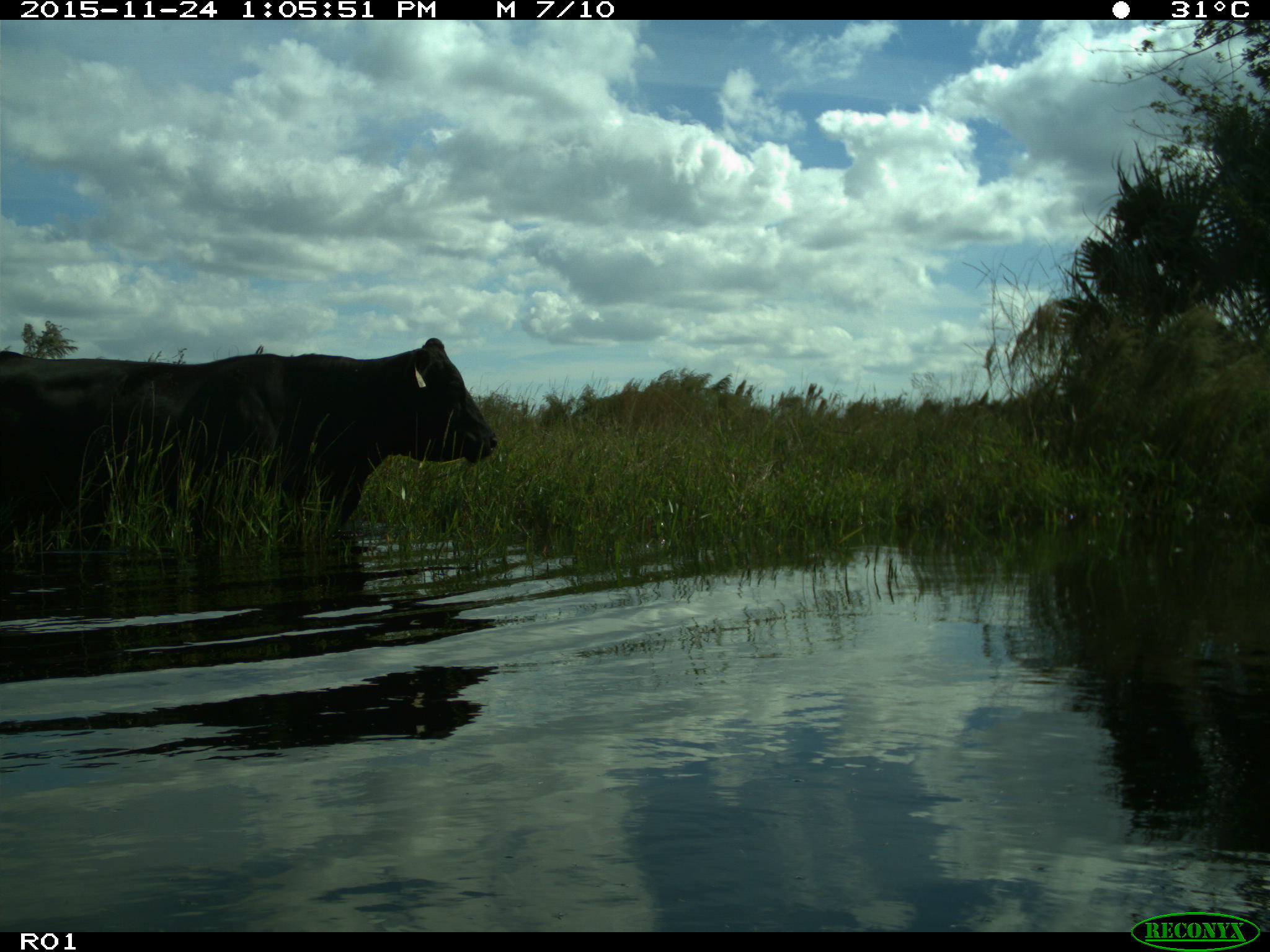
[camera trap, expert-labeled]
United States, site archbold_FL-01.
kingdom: Animalia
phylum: Chordata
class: Mammalia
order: Artiodactyla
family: Bovidae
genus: Bos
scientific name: Bos taurus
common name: domestic cow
Bos taurus (domestic cow).